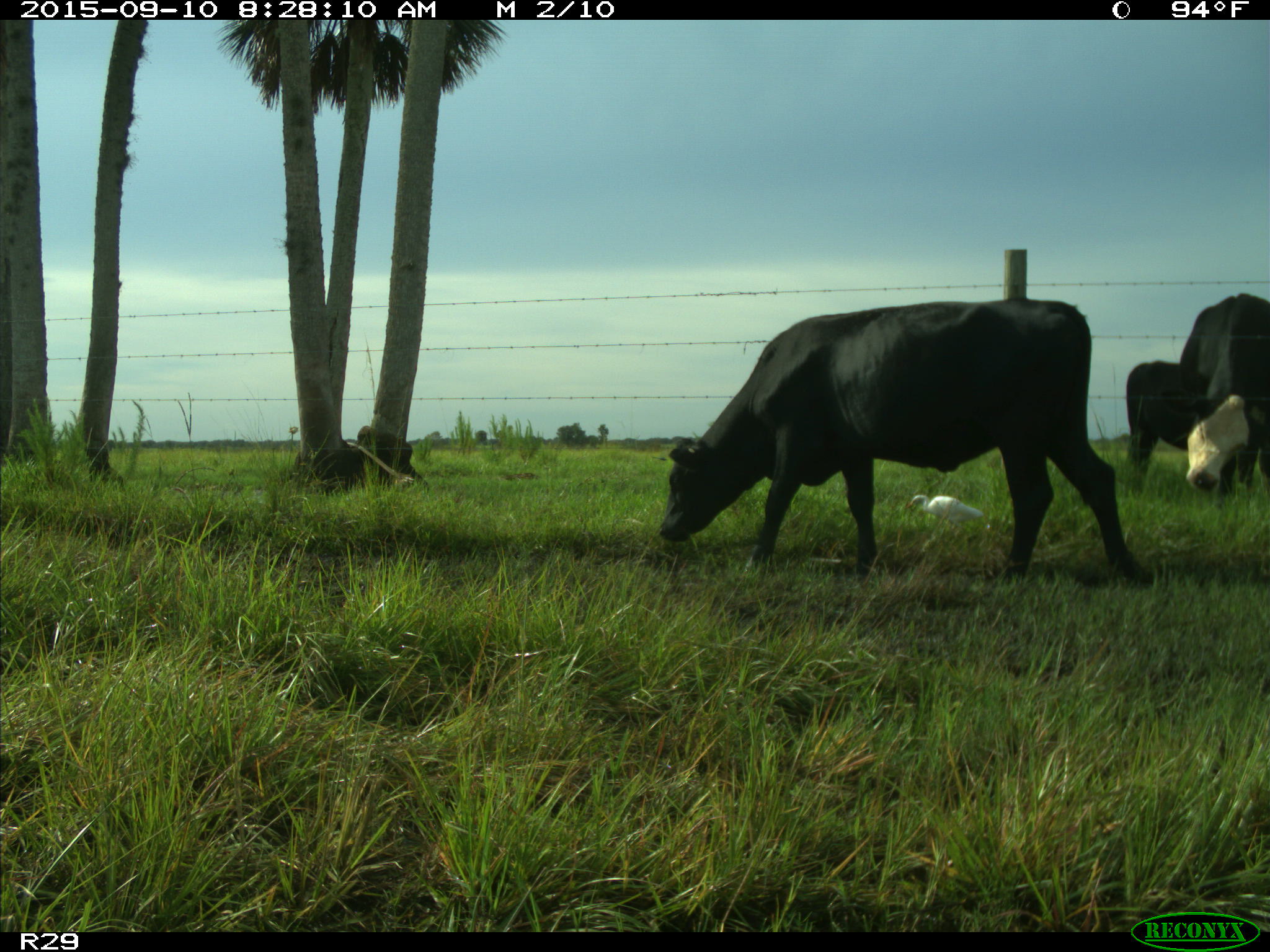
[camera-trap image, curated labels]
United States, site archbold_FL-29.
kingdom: Animalia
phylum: Chordata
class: Mammalia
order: Artiodactyla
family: Bovidae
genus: Bos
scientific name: Bos taurus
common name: domestic cow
Bos taurus (domestic cow).